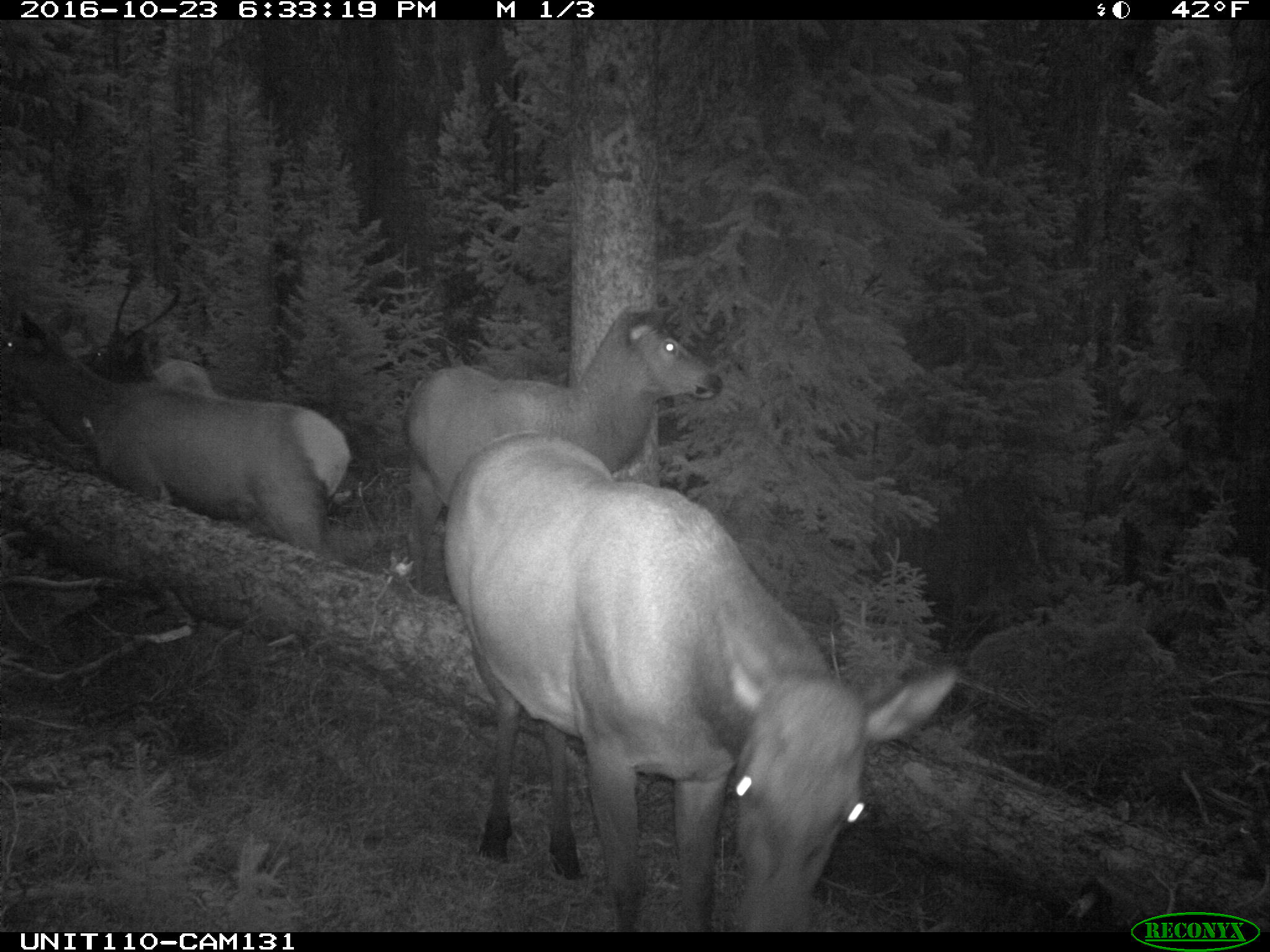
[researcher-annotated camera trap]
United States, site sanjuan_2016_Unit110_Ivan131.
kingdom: Animalia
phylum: Chordata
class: Mammalia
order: Artiodactyla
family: Cervidae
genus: Cervus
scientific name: Cervus elaphus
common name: red deer